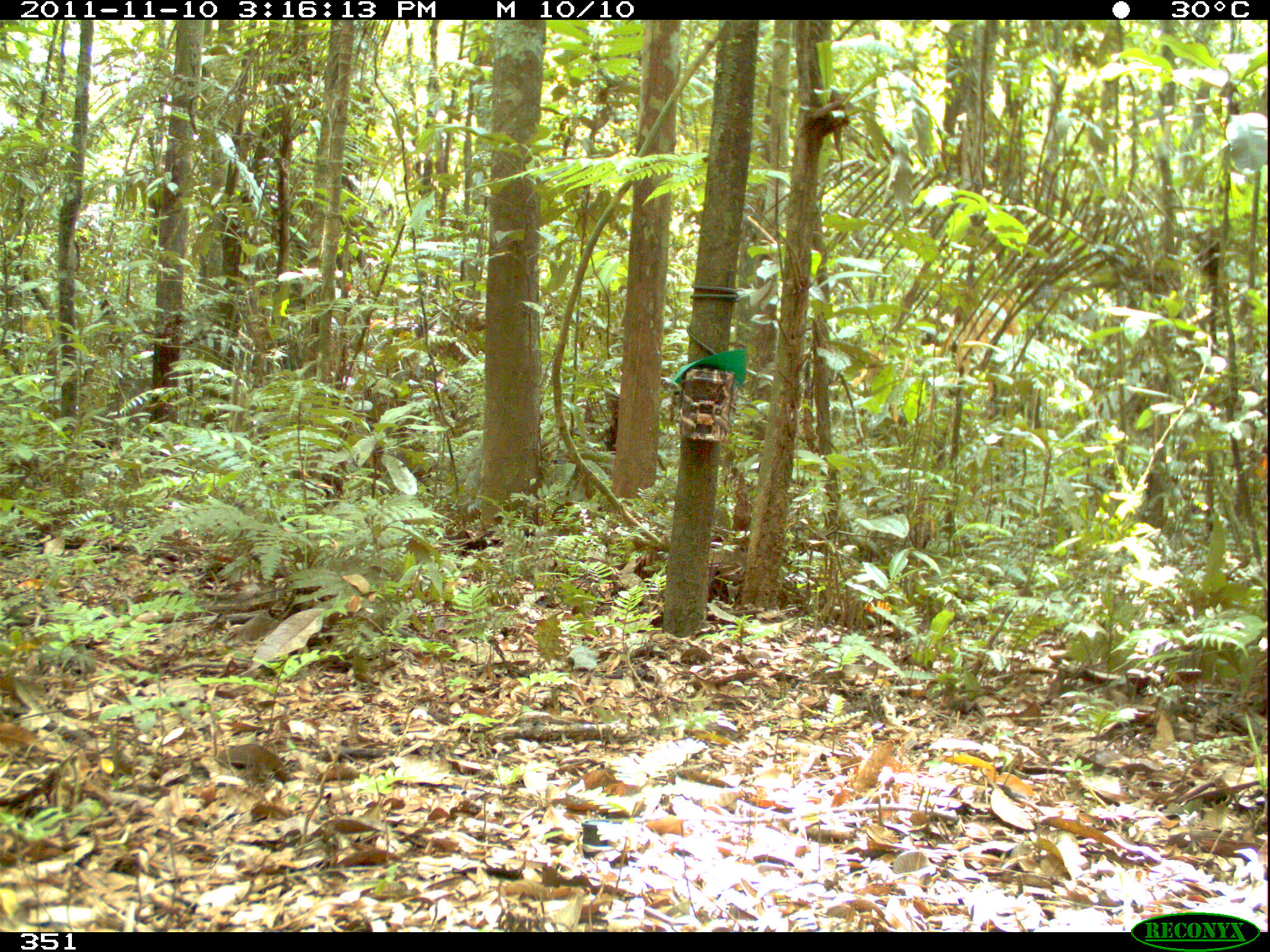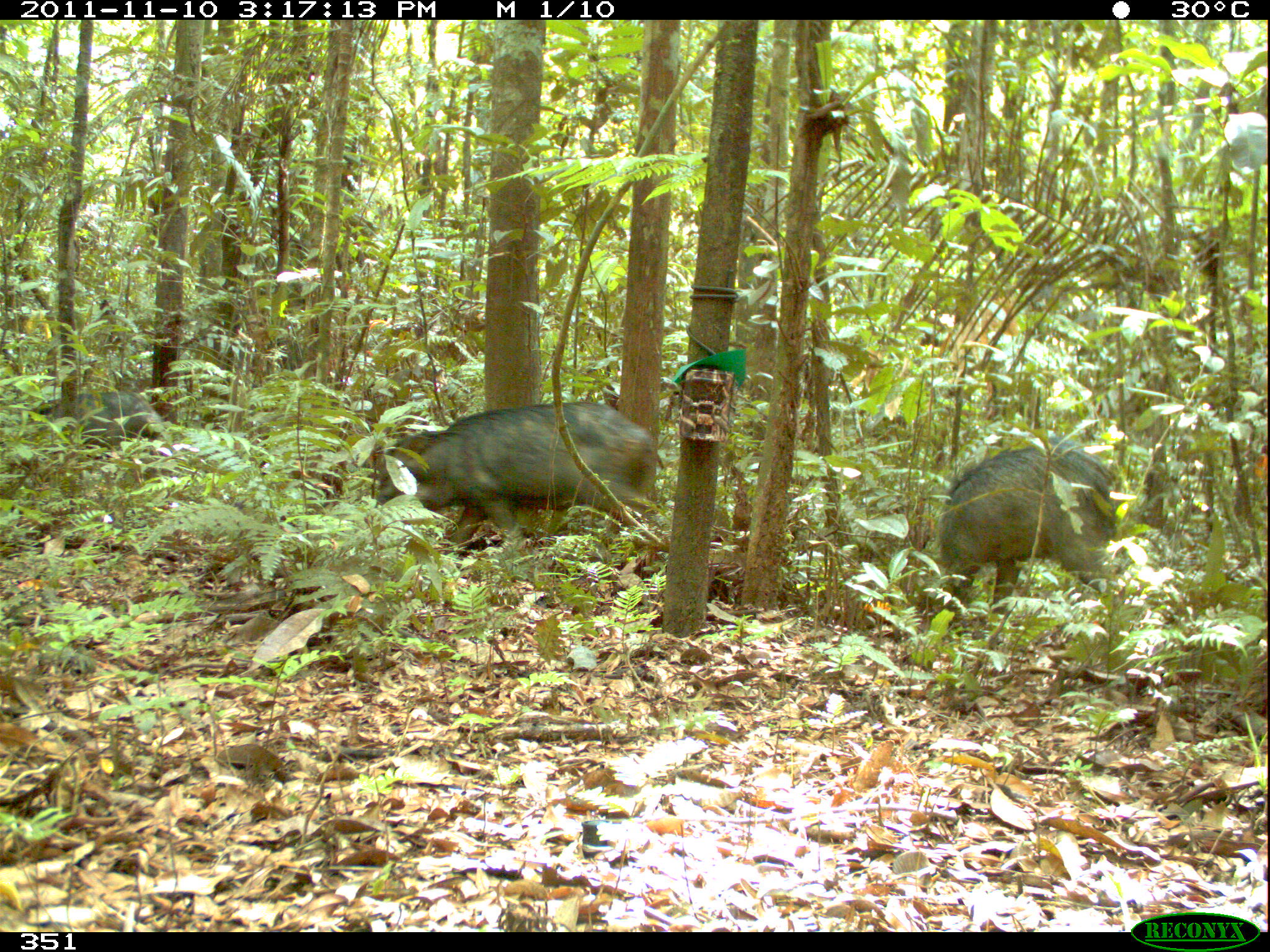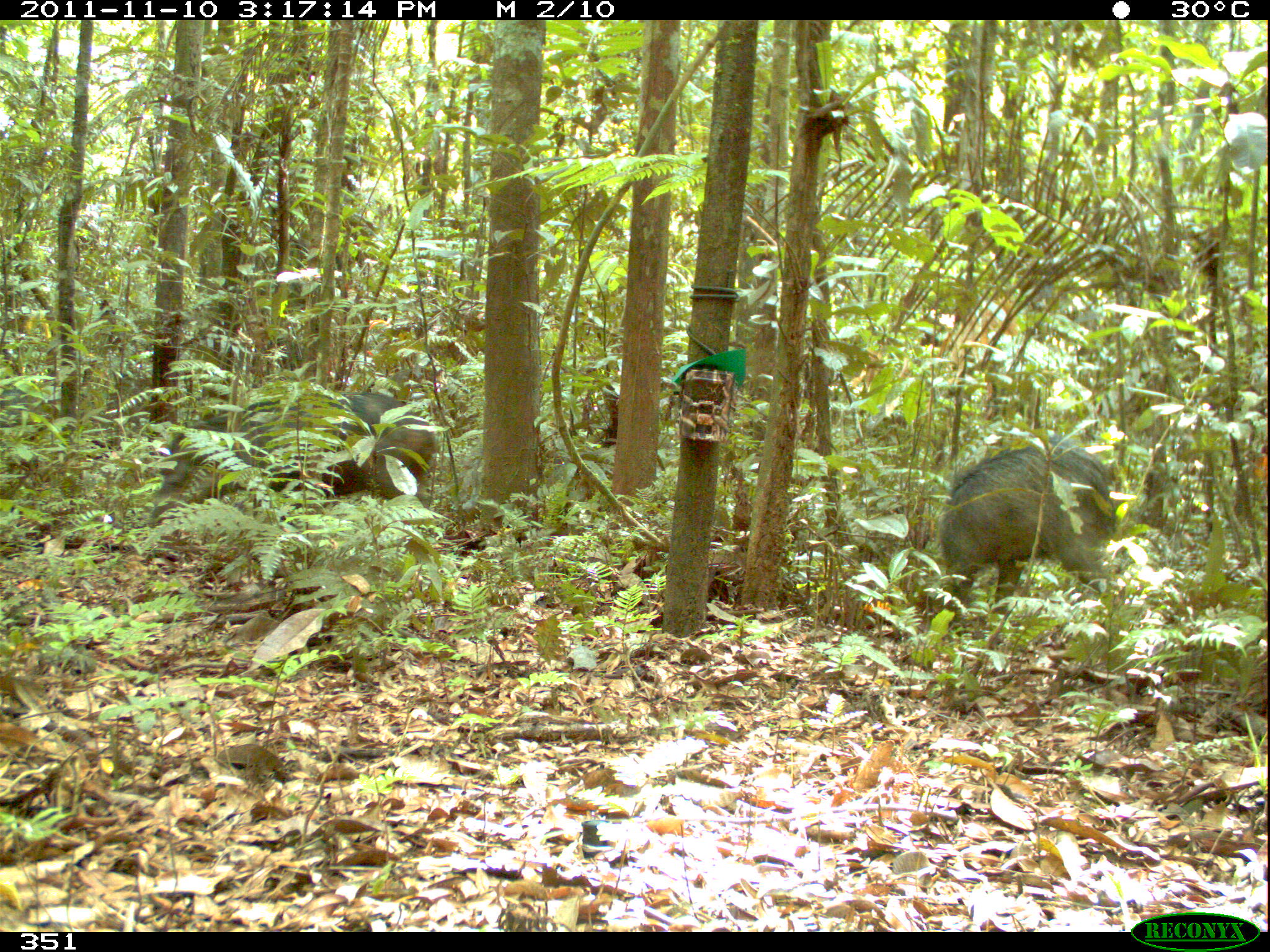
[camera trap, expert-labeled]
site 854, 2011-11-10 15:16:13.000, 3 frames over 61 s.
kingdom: Animalia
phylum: Chordata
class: Mammalia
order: Artiodactyla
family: Tayassuidae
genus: Tayassu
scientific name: Tayassu pecari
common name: white-lipped peccary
Tayassu pecari (white-lipped peccary).